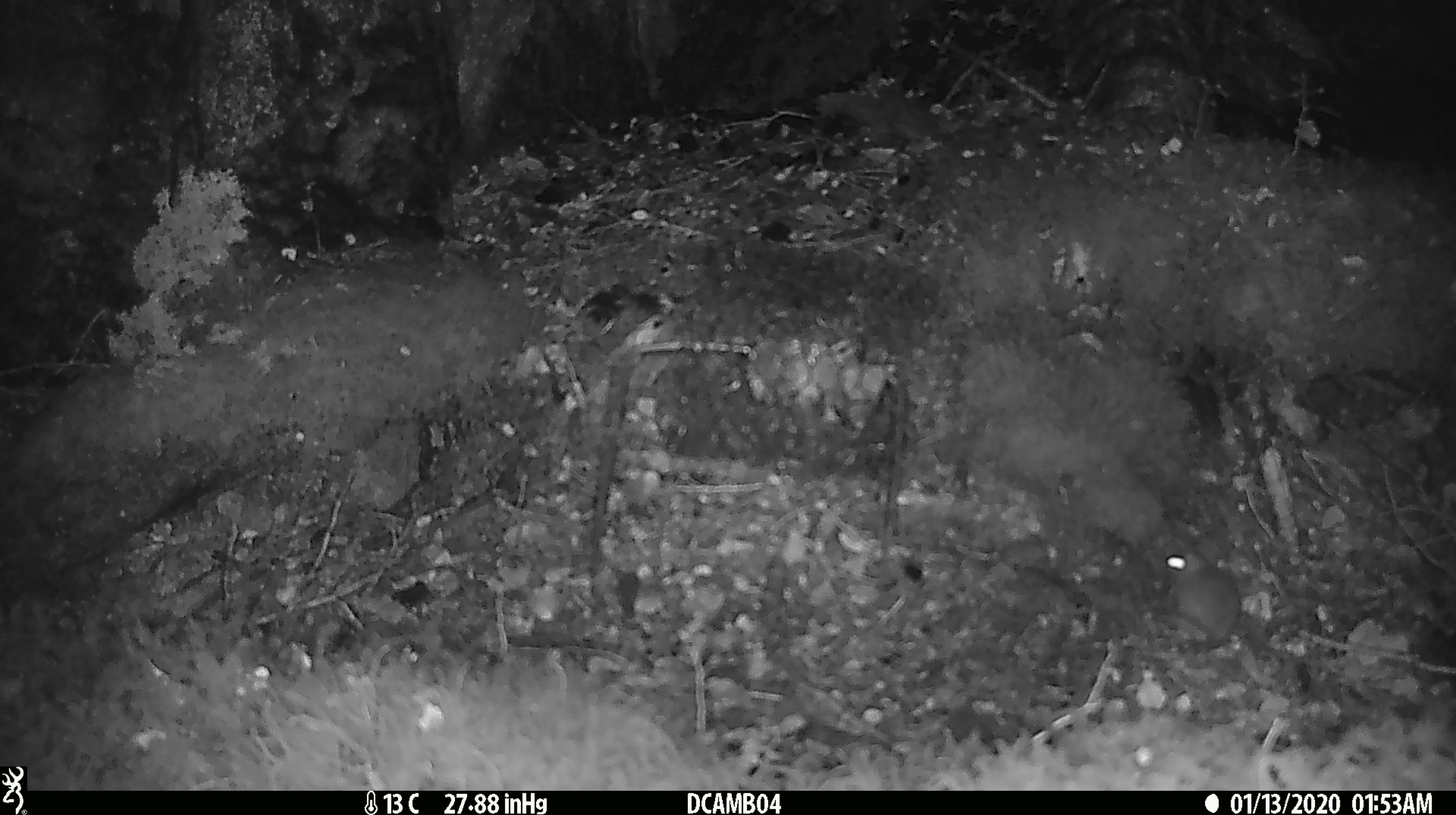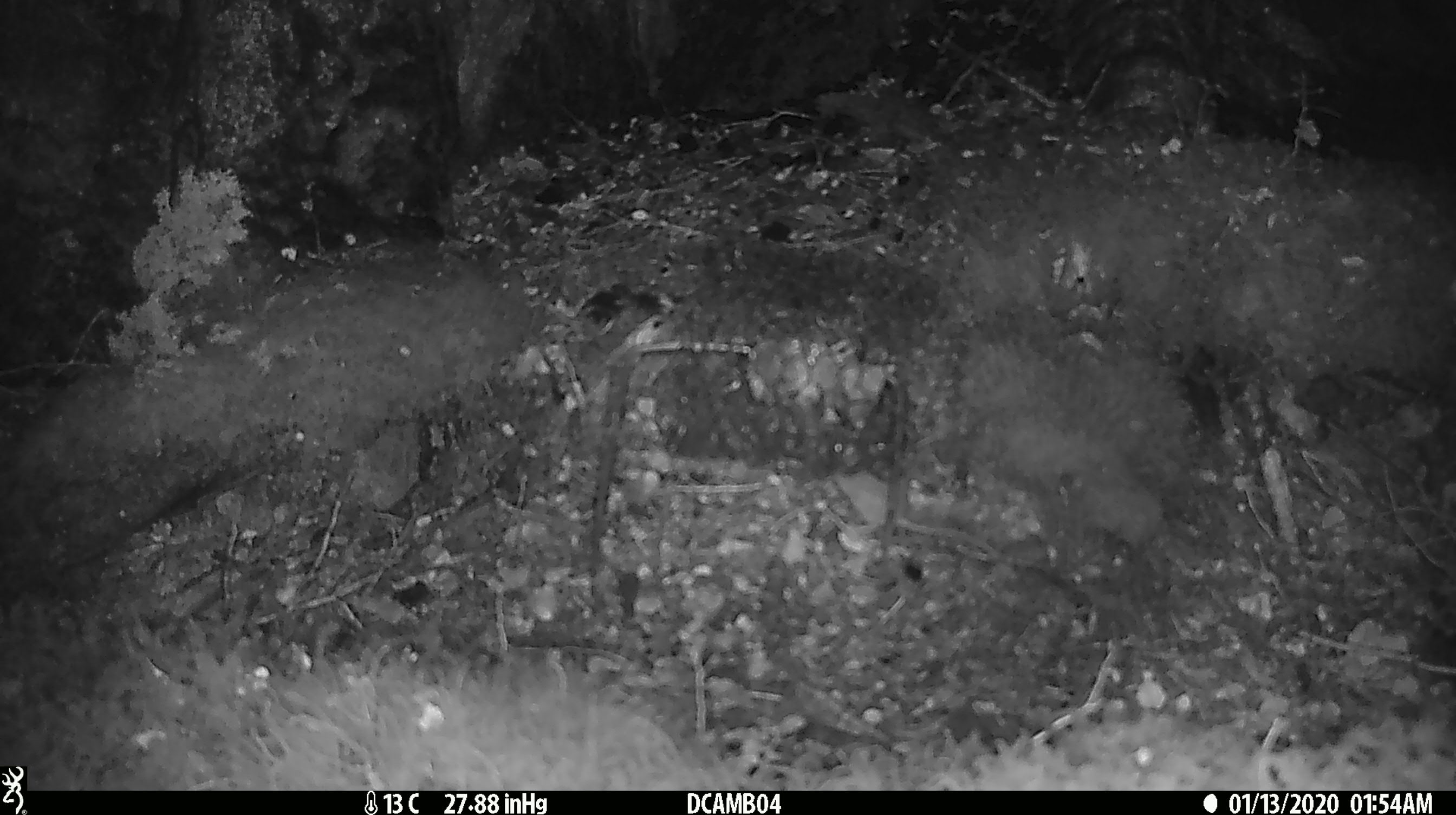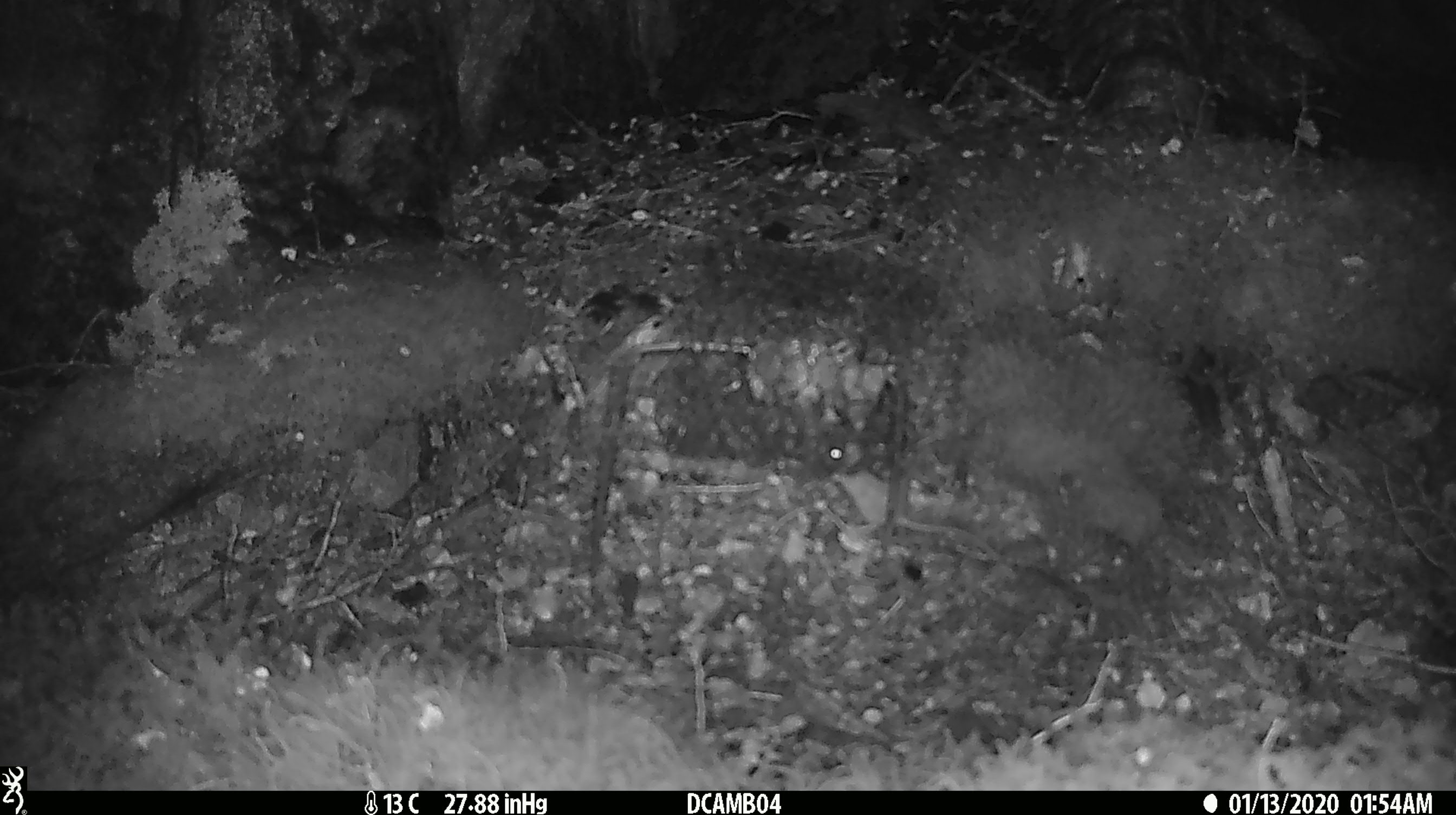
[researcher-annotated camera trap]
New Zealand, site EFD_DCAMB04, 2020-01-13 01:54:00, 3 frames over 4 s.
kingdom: Animalia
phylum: Chordata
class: Mammalia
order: Rodentia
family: Muridae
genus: Mus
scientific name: Mus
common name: mouse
Mouse (Mus).